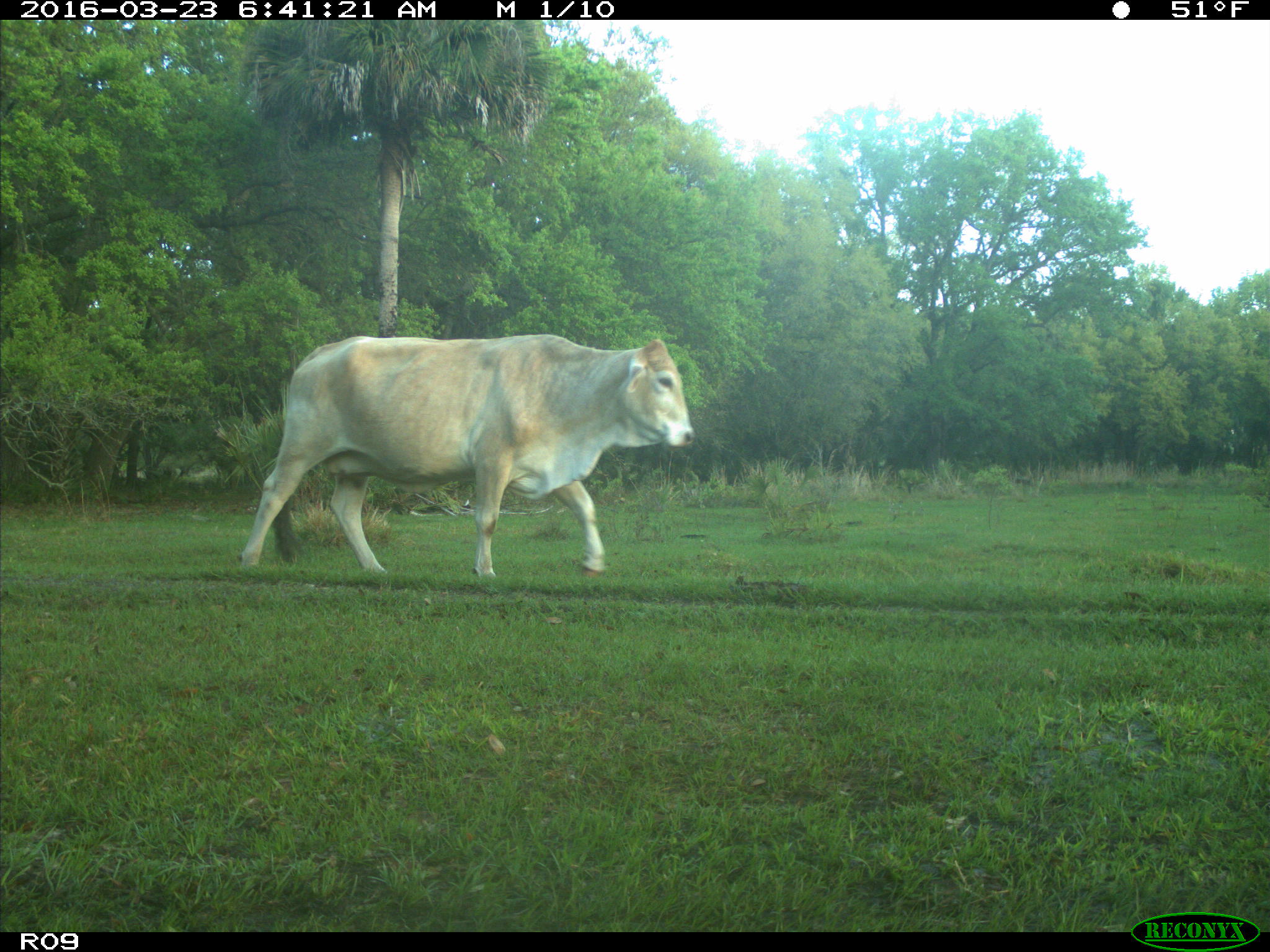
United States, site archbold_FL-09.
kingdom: Animalia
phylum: Chordata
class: Mammalia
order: Artiodactyla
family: Bovidae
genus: Bos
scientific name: Bos taurus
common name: domestic cow